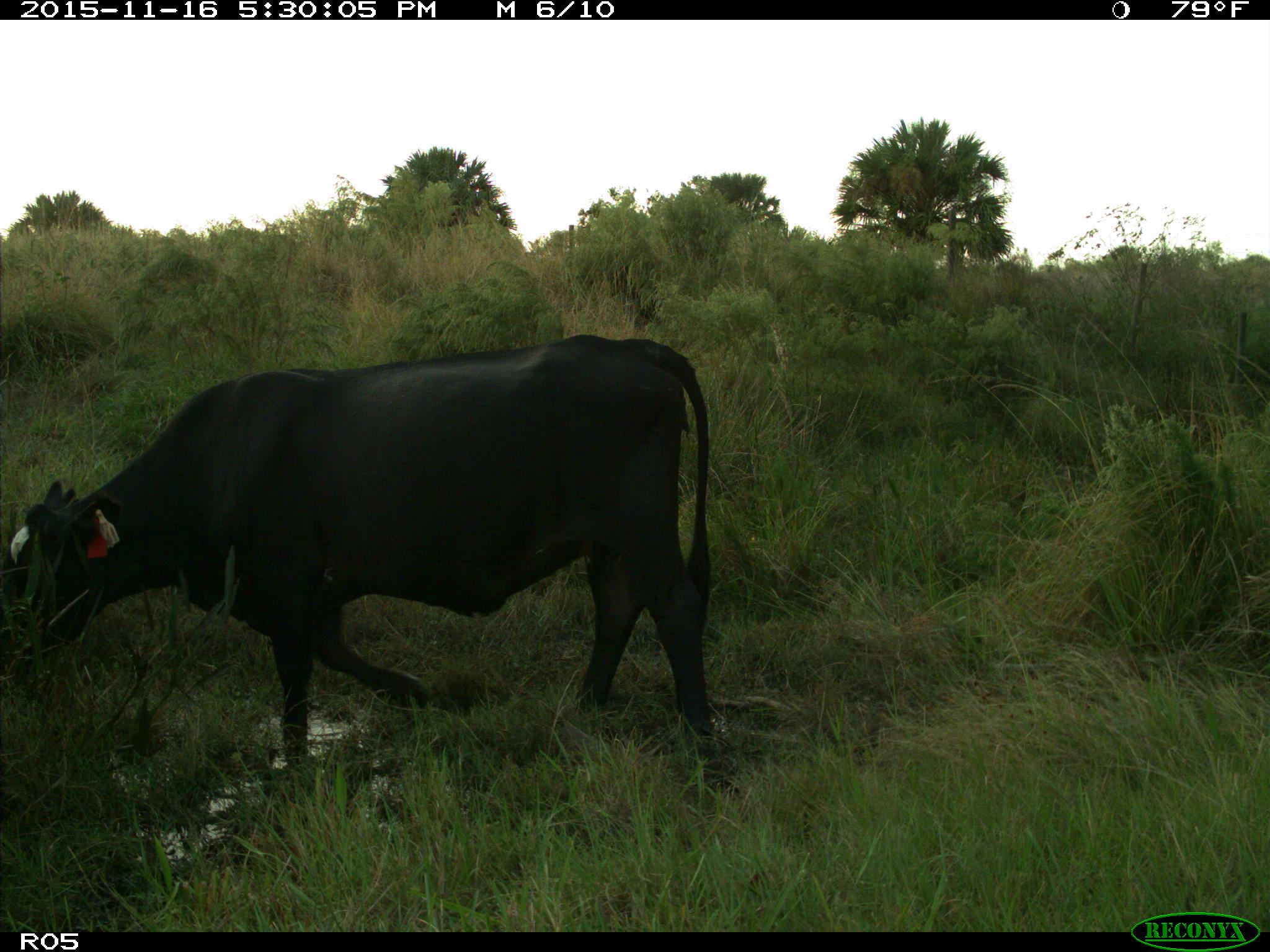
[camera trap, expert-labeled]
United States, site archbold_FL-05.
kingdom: Animalia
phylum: Chordata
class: Mammalia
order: Artiodactyla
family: Bovidae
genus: Bos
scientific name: Bos taurus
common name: domestic cow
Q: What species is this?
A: Bos taurus (domestic cow).